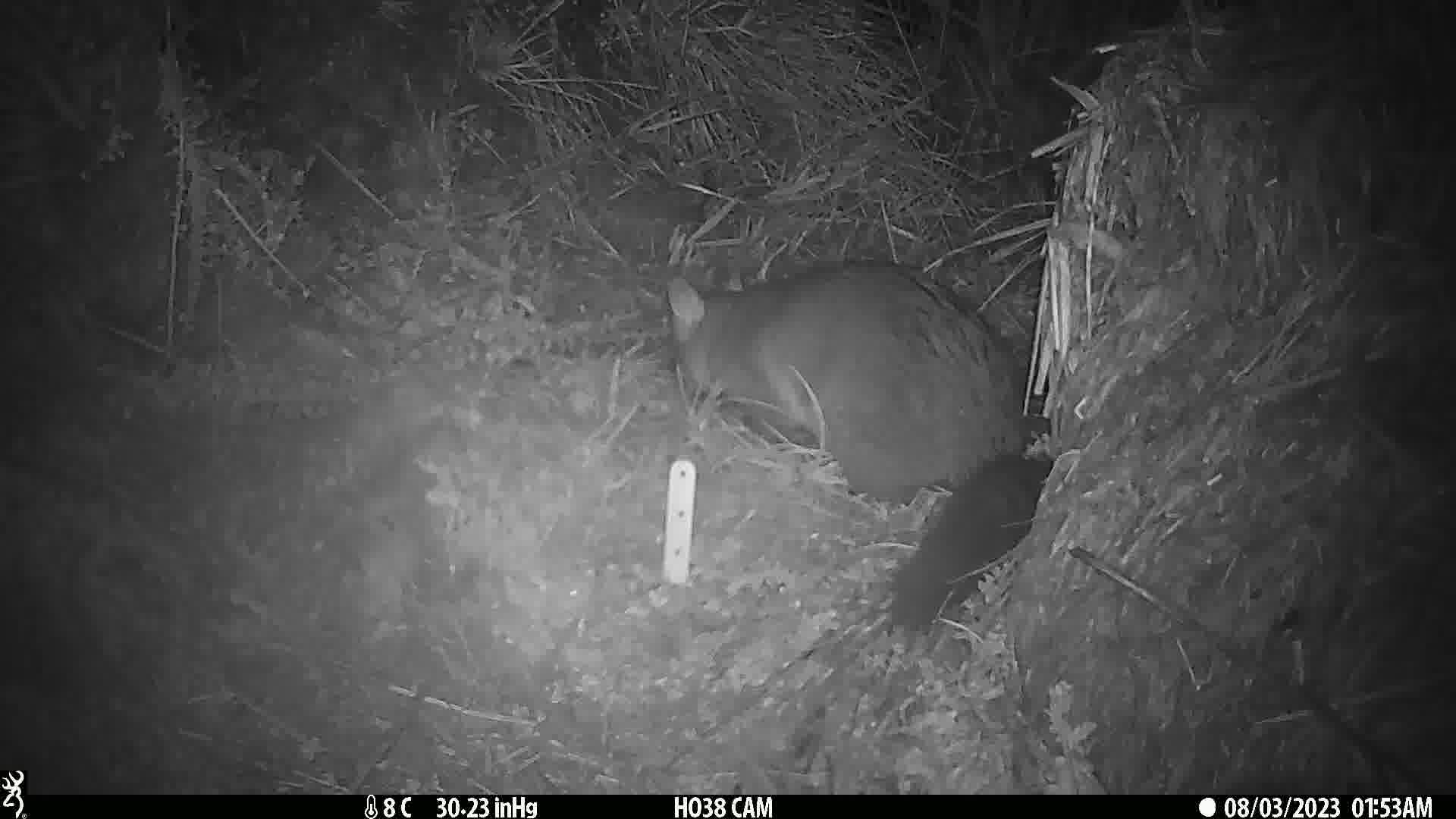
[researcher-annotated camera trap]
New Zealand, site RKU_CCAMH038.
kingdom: Animalia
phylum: Chordata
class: Mammalia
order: Diprotodontia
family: Phalangeridae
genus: Trichosurus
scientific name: Trichosurus vulpecula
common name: common brushtail possum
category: possum